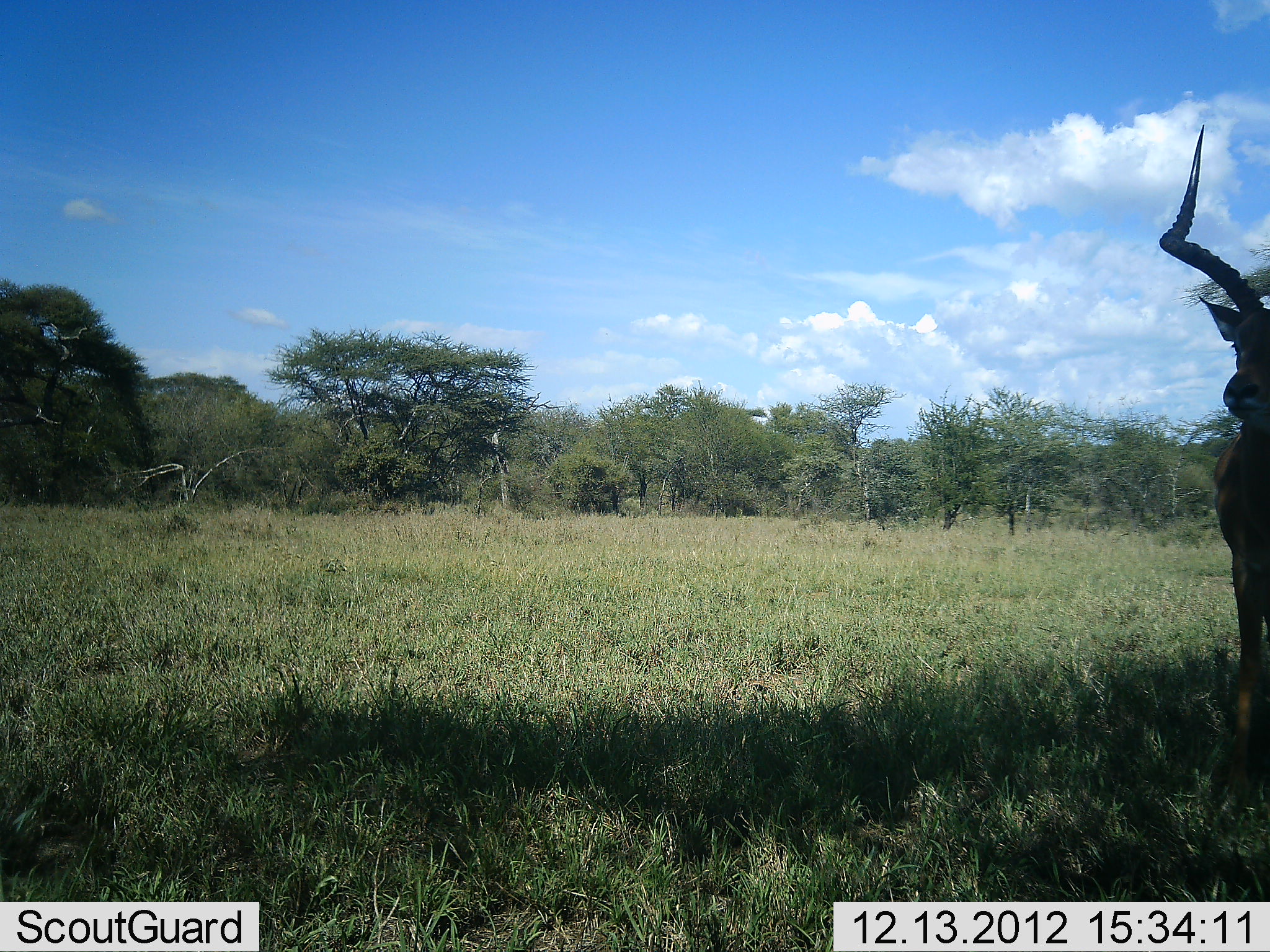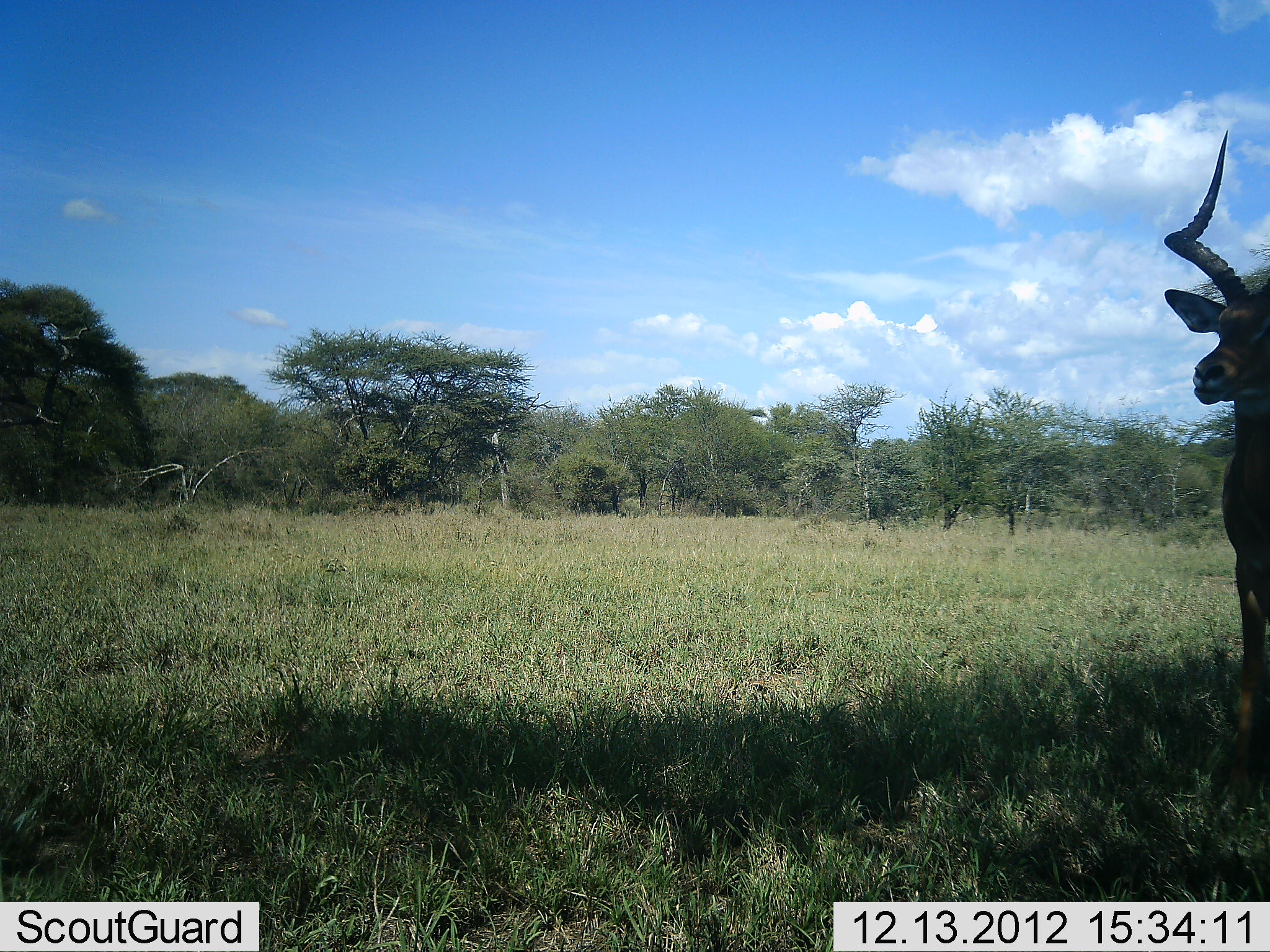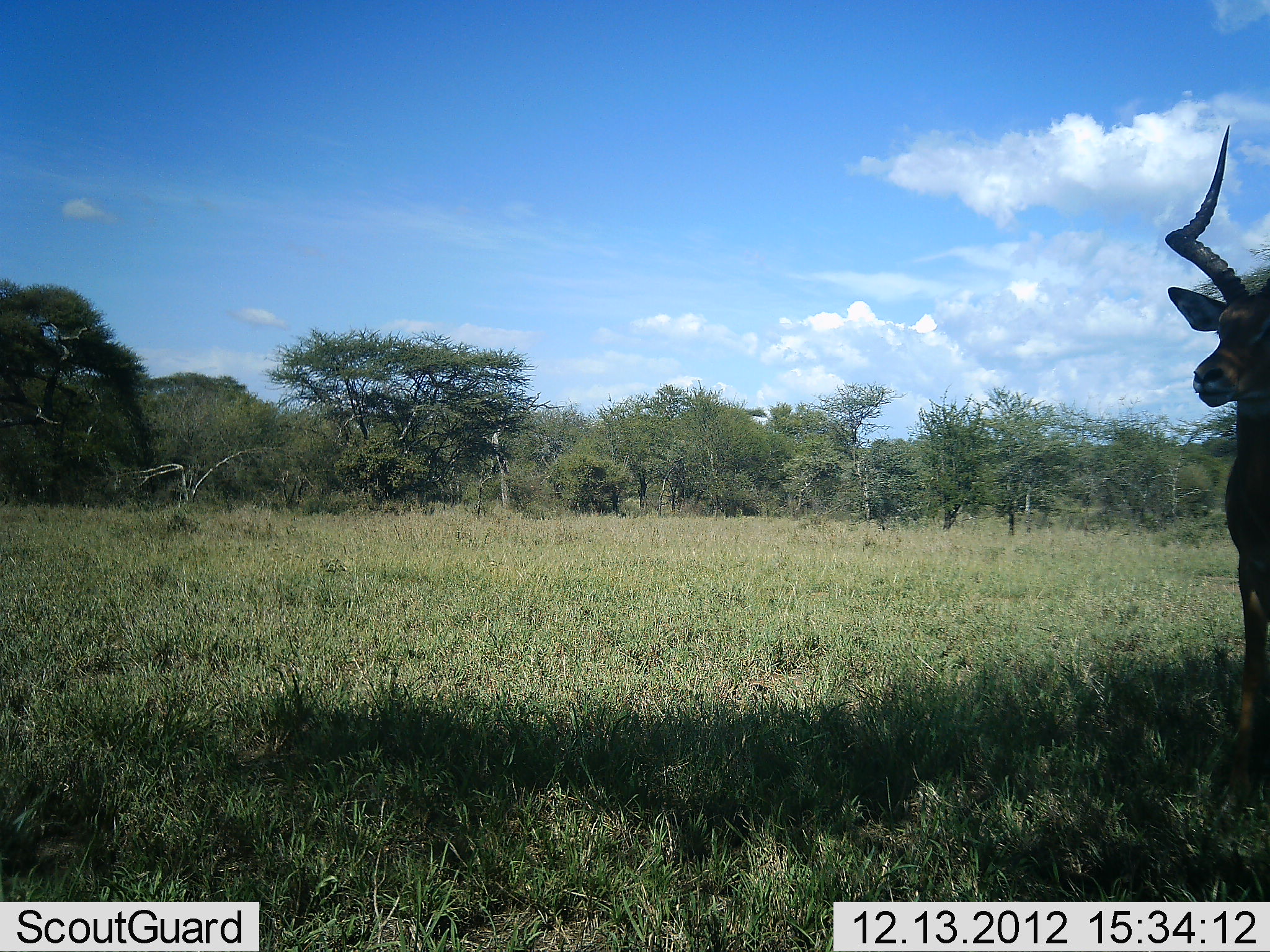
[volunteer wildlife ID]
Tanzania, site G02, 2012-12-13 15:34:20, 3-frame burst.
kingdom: Animalia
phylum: Chordata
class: Mammalia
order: Artiodactyla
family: Bovidae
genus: Aepyceros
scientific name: Aepyceros melampus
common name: impala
Impala (Aepyceros melampus), count 1. Behavior (volunteer vote fractions): standing 92%, resting 0%, moving 3%, interacting 3%. Young present (vote fraction): 0%. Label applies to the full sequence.